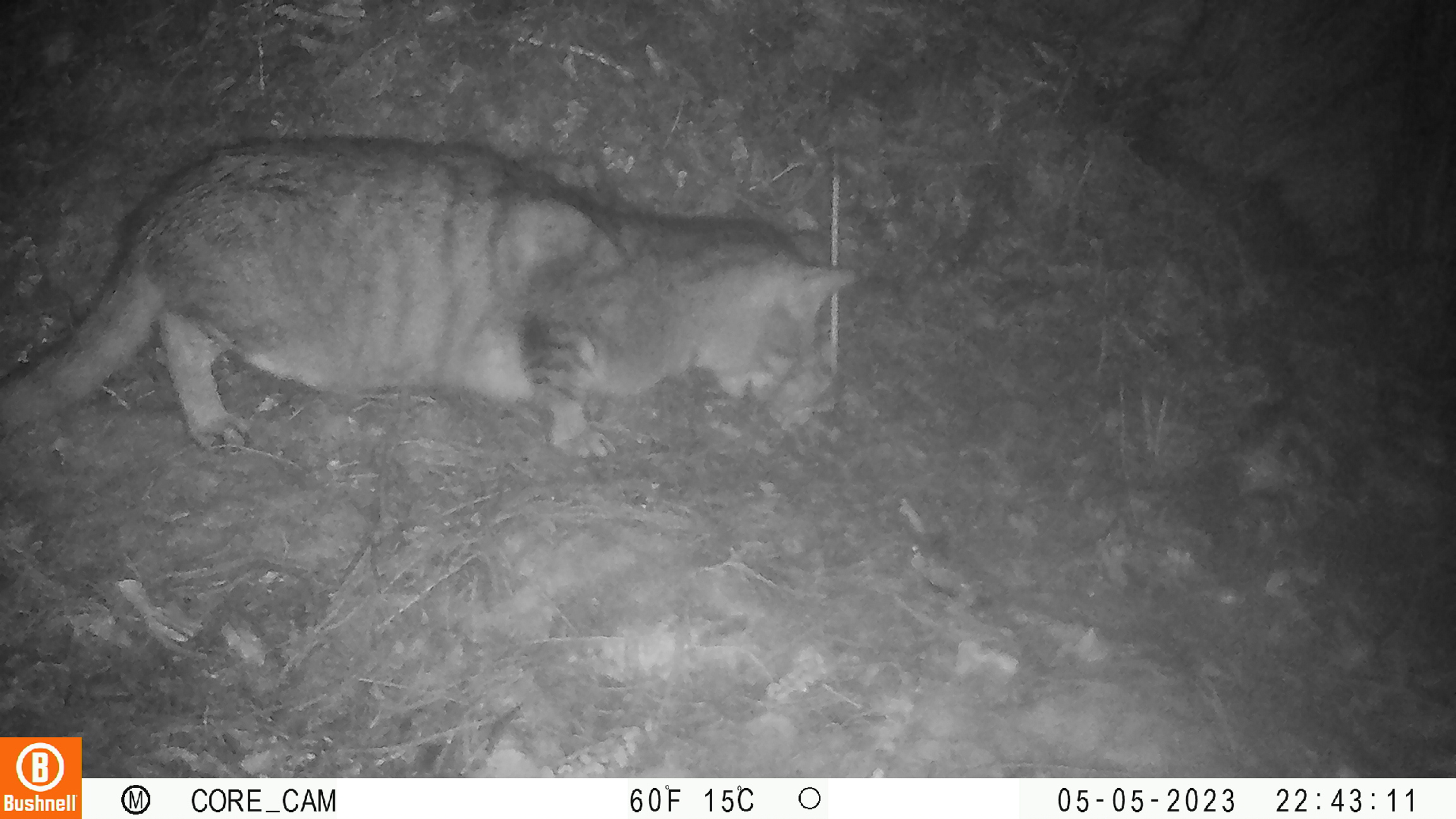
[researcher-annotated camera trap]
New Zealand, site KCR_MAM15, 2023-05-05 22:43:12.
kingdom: Animalia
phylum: Chordata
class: Mammalia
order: Carnivora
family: Felidae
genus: Felis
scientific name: Felis catus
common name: domestic cat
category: cat